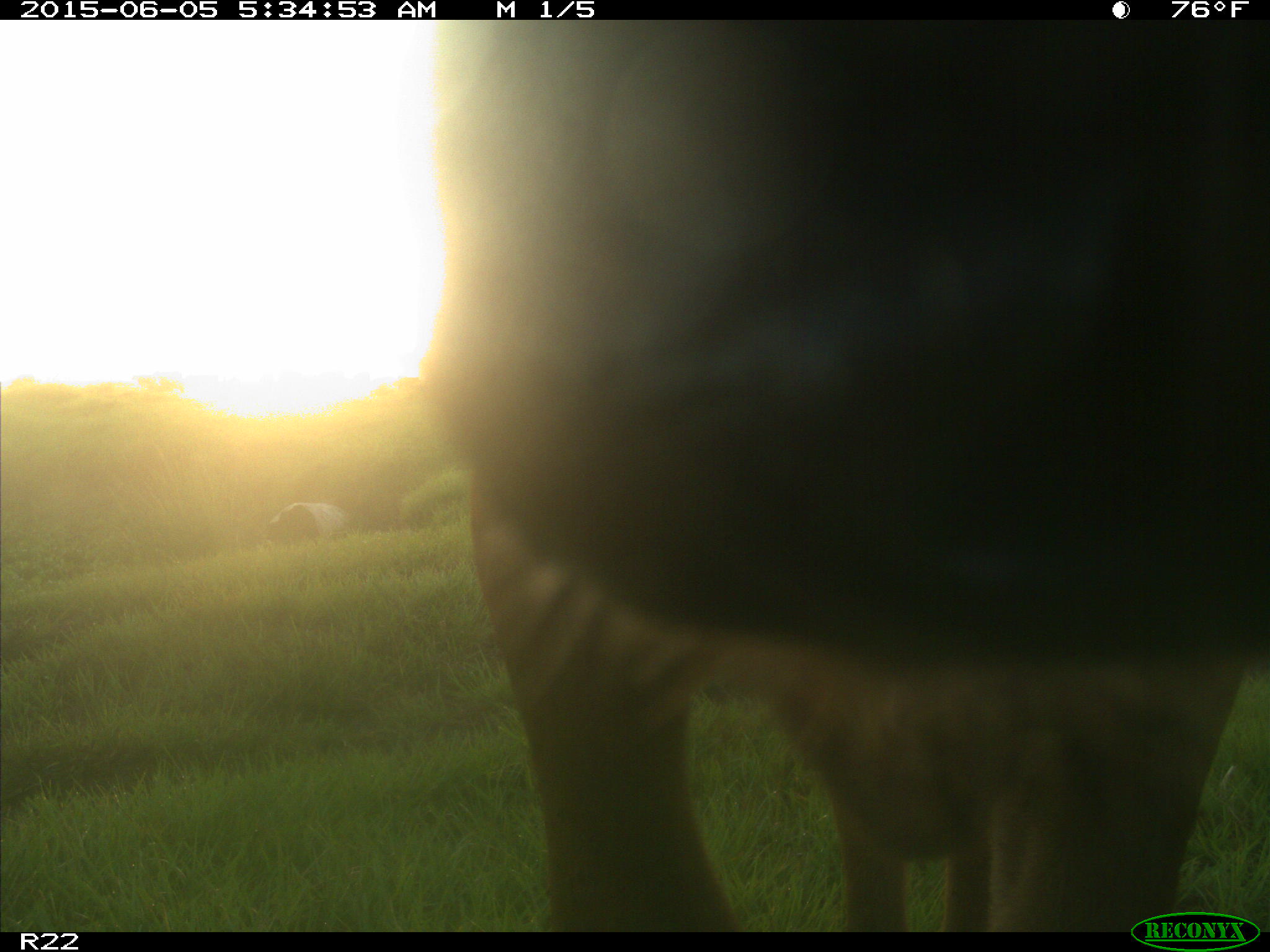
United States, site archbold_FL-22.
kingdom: Animalia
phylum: Chordata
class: Mammalia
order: Artiodactyla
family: Bovidae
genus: Bos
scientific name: Bos taurus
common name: domestic cow